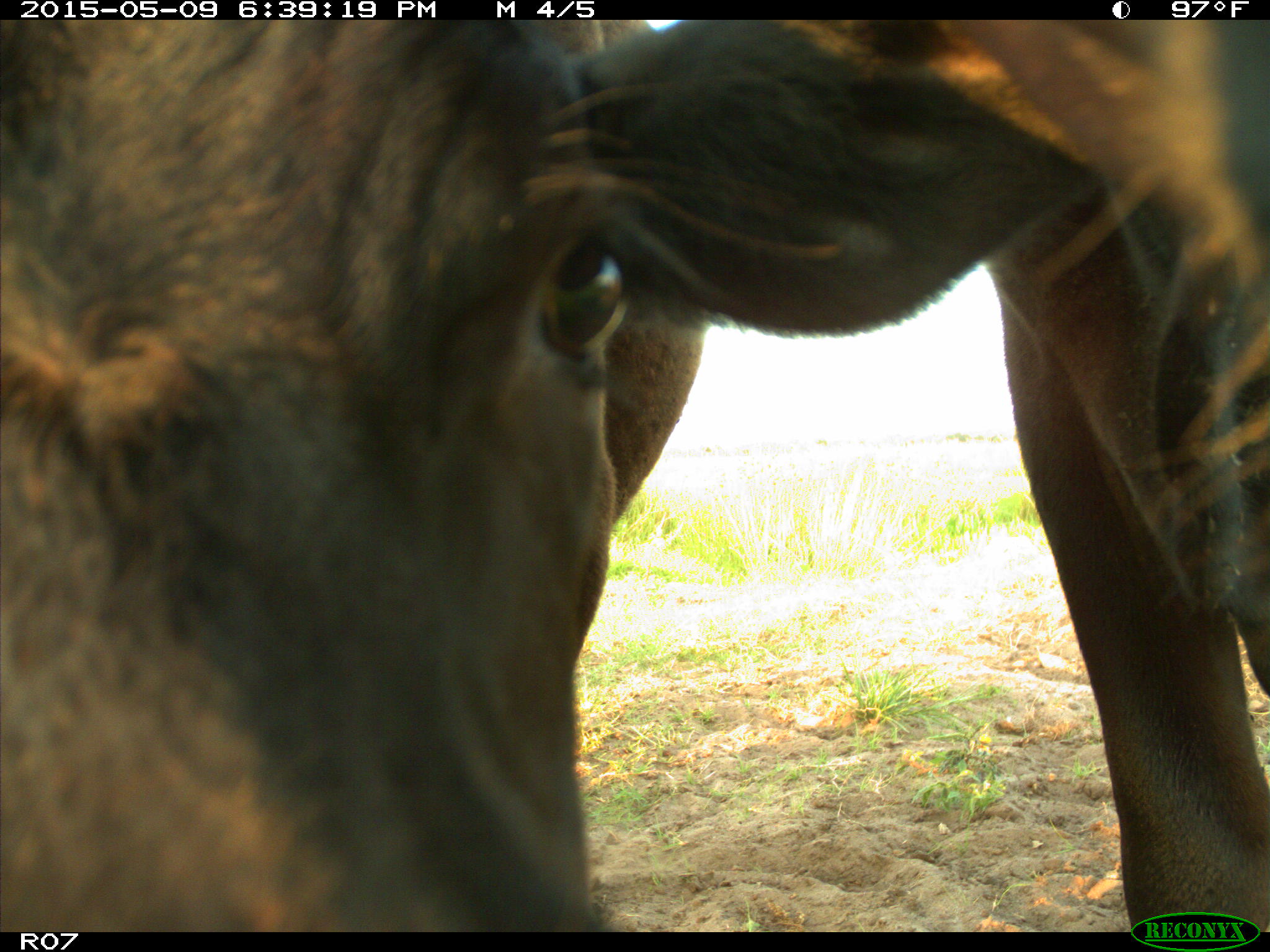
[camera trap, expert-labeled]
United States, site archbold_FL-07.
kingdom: Animalia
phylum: Chordata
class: Mammalia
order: Artiodactyla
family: Bovidae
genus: Bos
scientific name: Bos taurus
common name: domestic cow